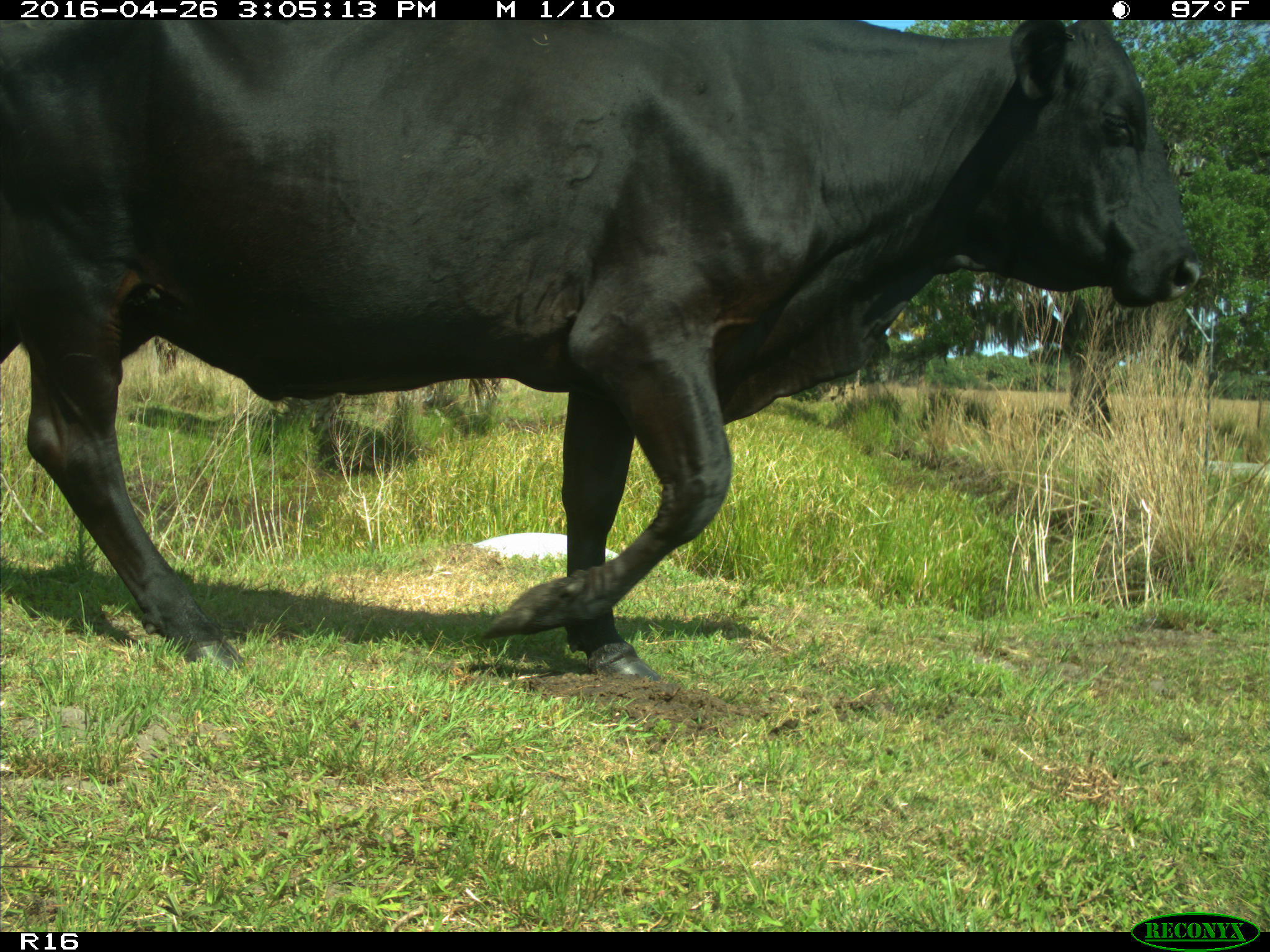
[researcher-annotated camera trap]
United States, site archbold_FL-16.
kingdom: Animalia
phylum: Chordata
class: Mammalia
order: Artiodactyla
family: Bovidae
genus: Bos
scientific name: Bos taurus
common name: domestic cow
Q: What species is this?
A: Bos taurus (domestic cow).